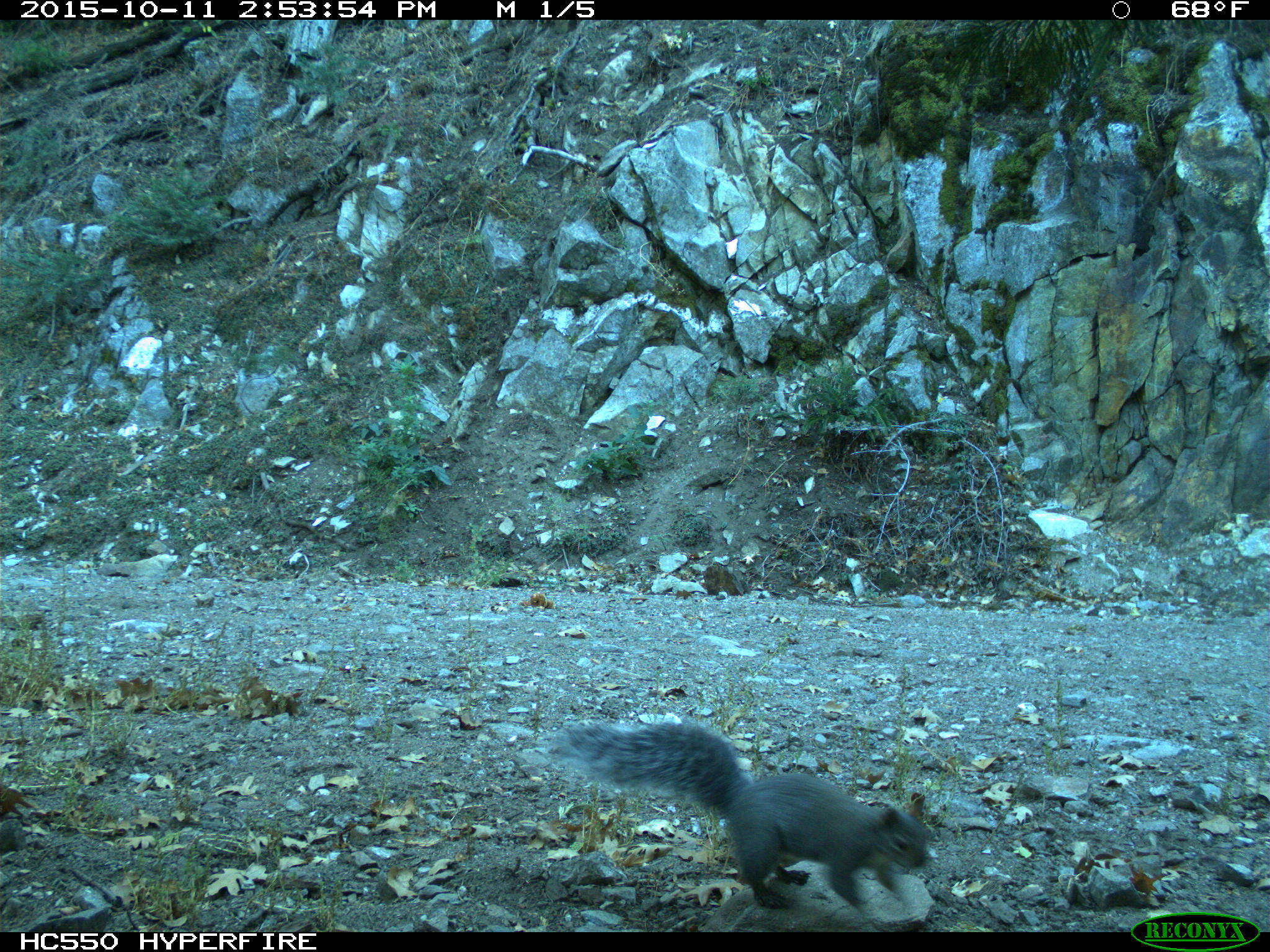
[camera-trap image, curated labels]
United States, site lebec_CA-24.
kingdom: Animalia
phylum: Chordata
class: Mammalia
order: Rodentia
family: Sciuridae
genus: Sciurus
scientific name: Sciurus carolinensis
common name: eastern gray squirrel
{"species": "Sciurus carolinensis (eastern gray squirrel)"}